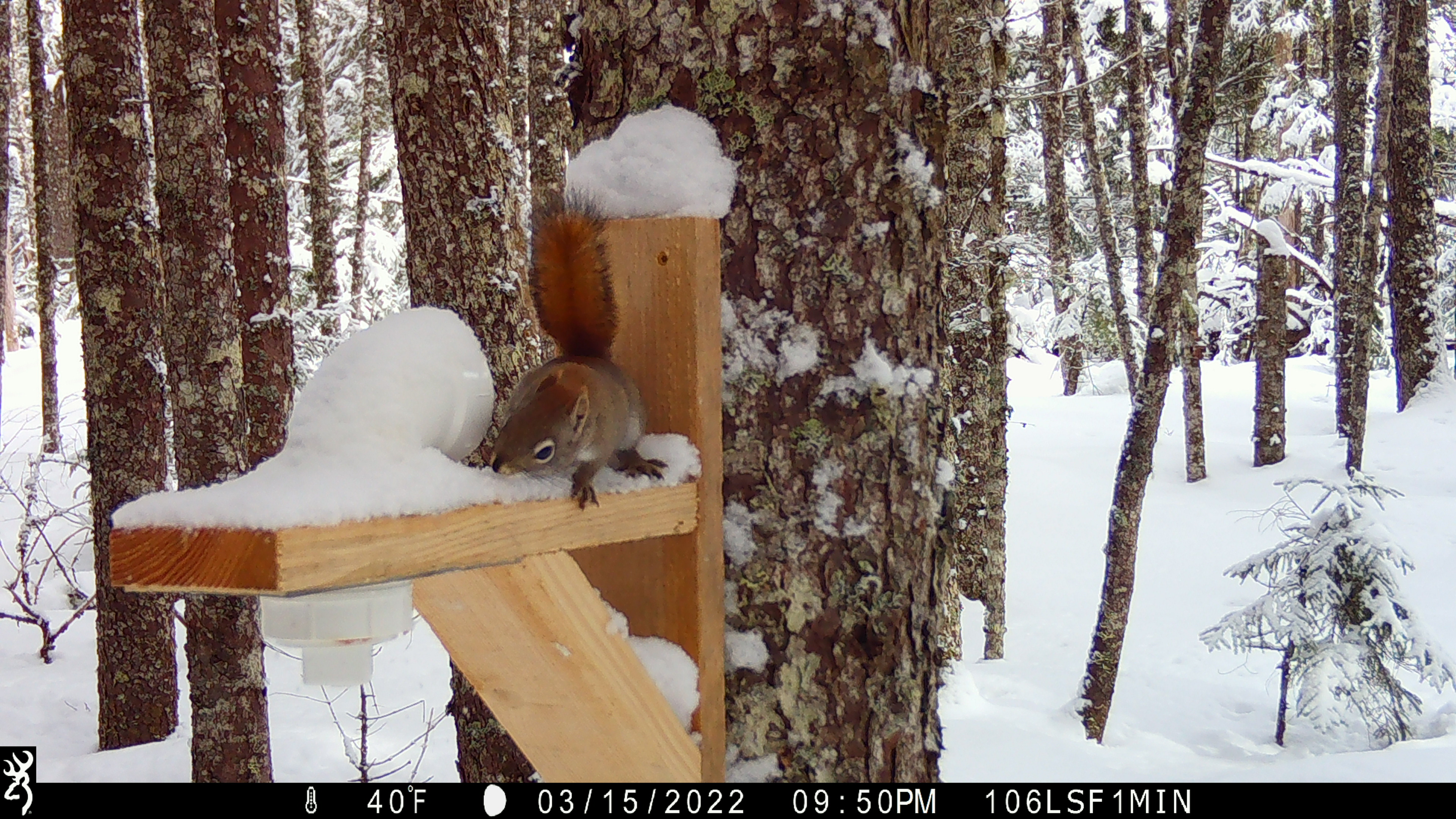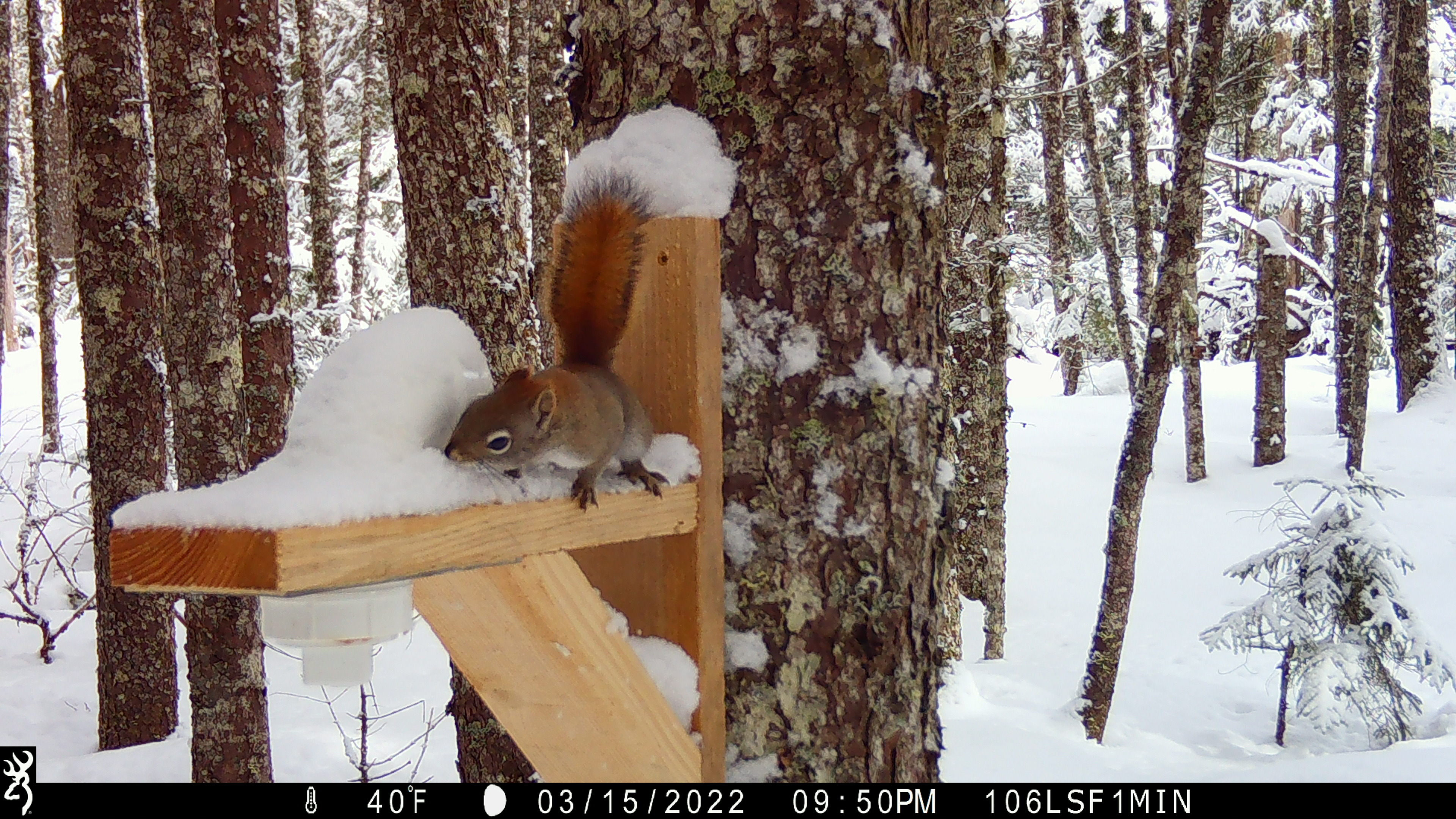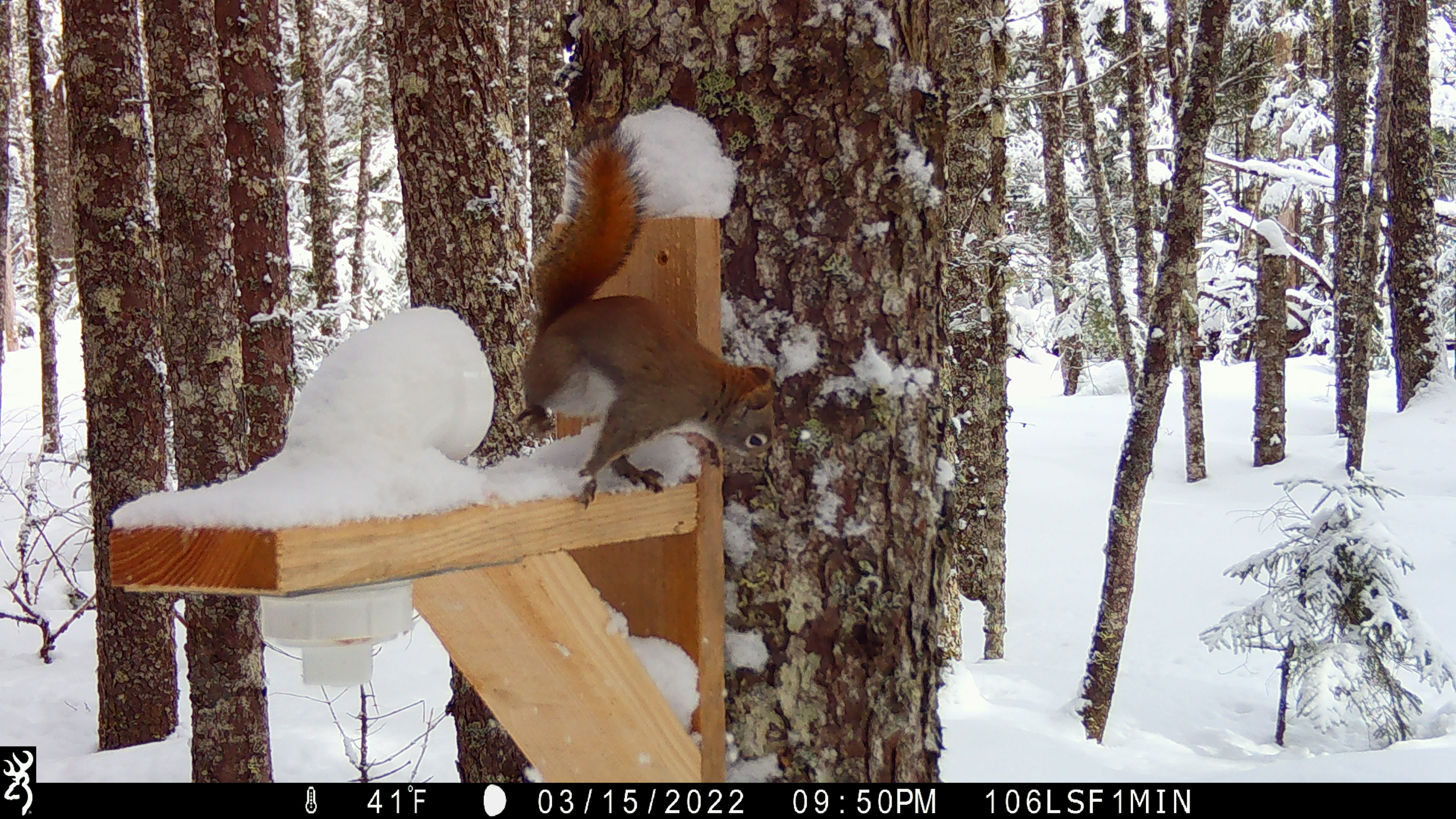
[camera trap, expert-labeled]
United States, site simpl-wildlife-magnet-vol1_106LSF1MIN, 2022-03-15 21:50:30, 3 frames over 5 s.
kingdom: Animalia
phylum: Chordata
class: Mammalia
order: Rodentia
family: Sciuridae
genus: Tamiasciurus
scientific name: Tamiasciurus hudsonicus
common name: red squirrel